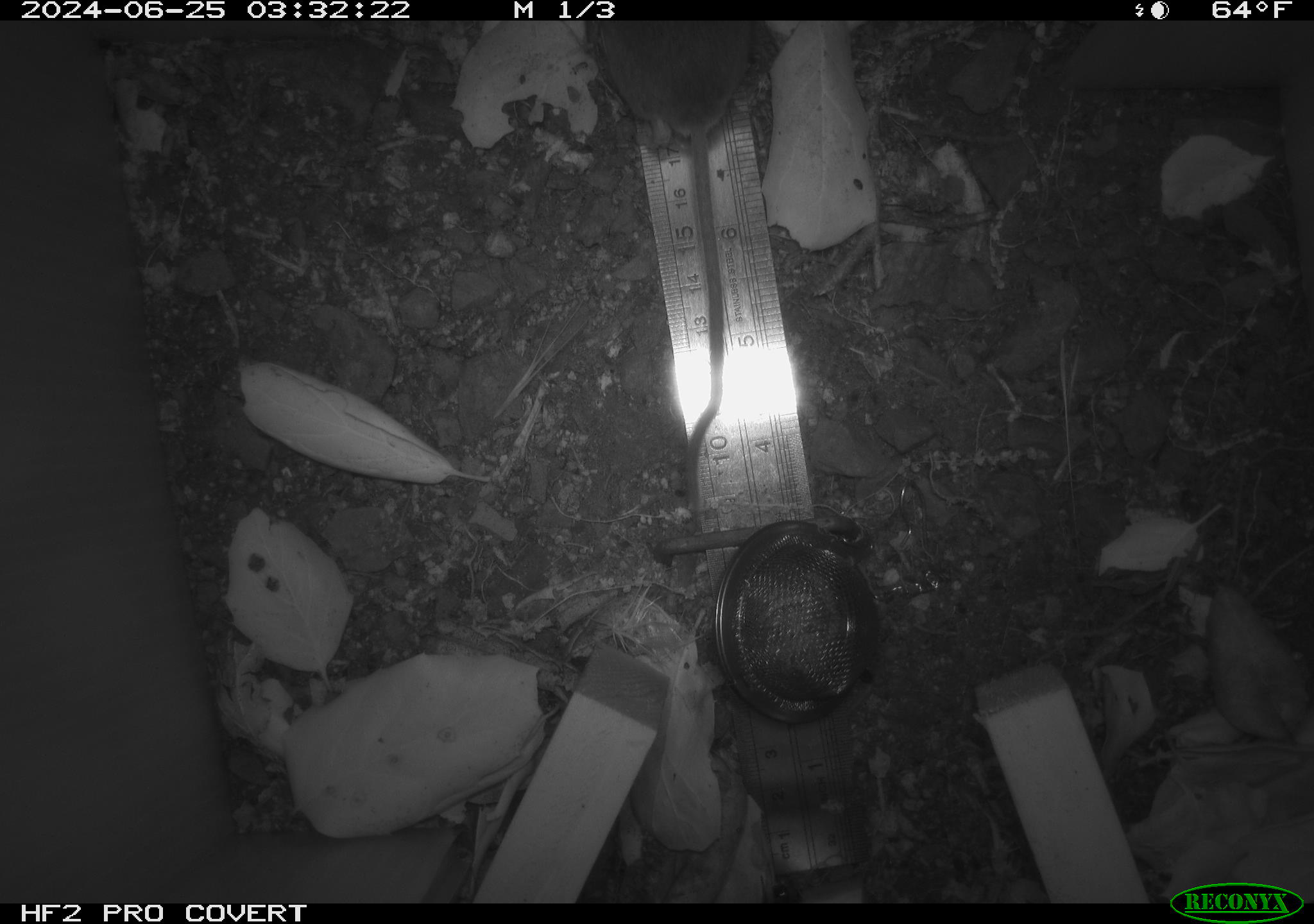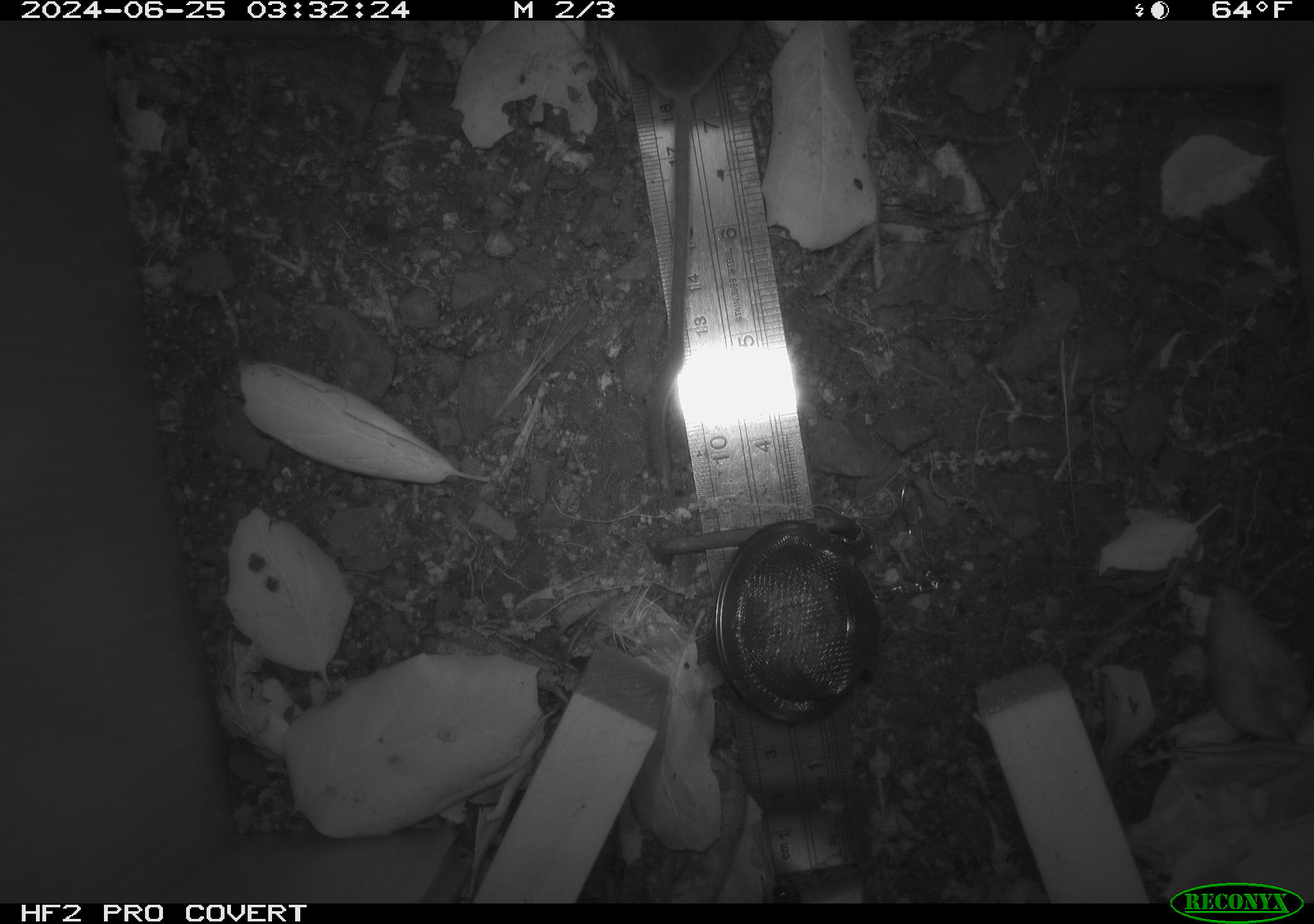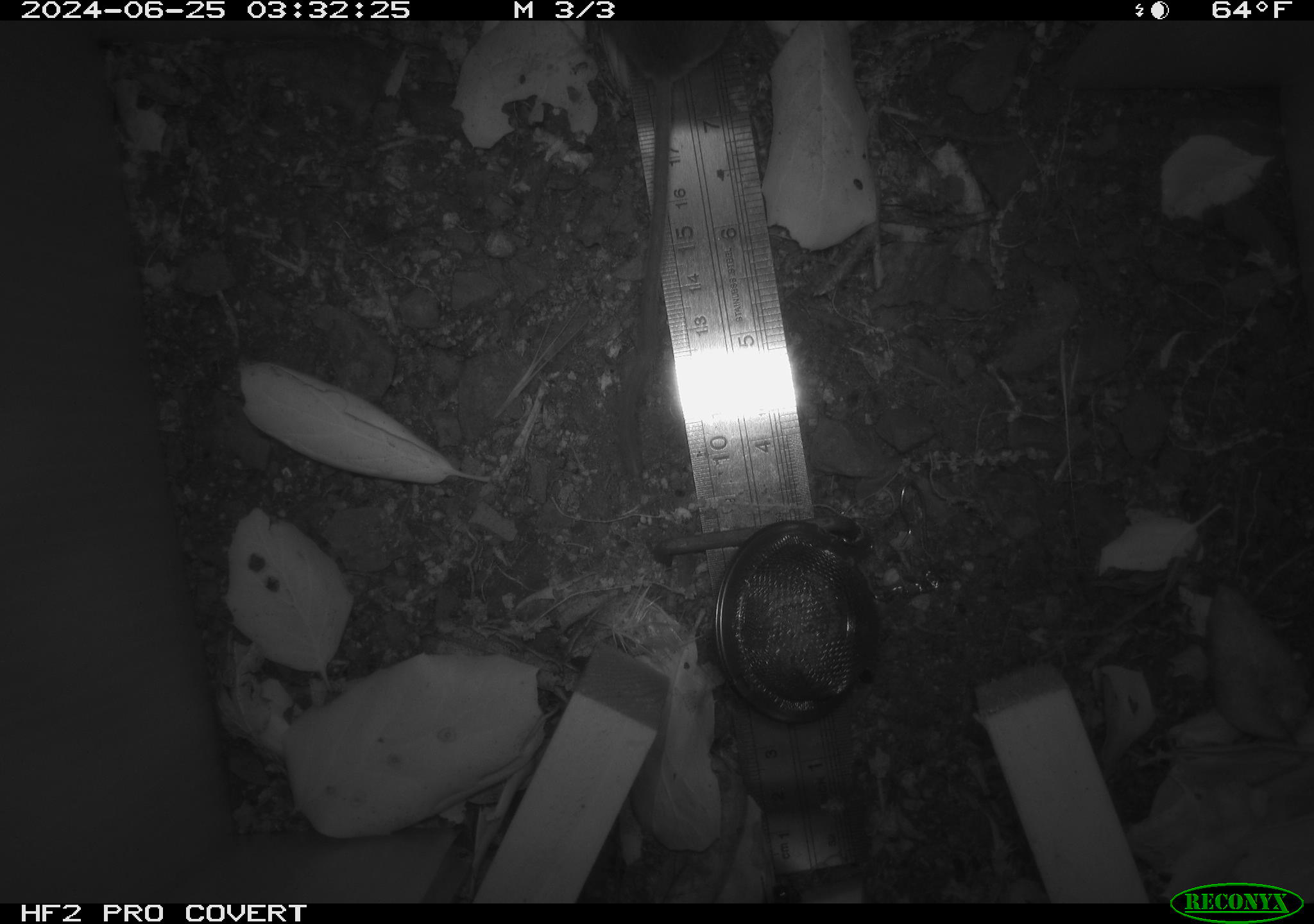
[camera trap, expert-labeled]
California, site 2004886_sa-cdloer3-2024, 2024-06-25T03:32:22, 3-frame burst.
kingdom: Animalia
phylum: Chordata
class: Mammalia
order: Rodentia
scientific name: Rodentia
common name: rodent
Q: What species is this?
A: Rodent (Rodentia).